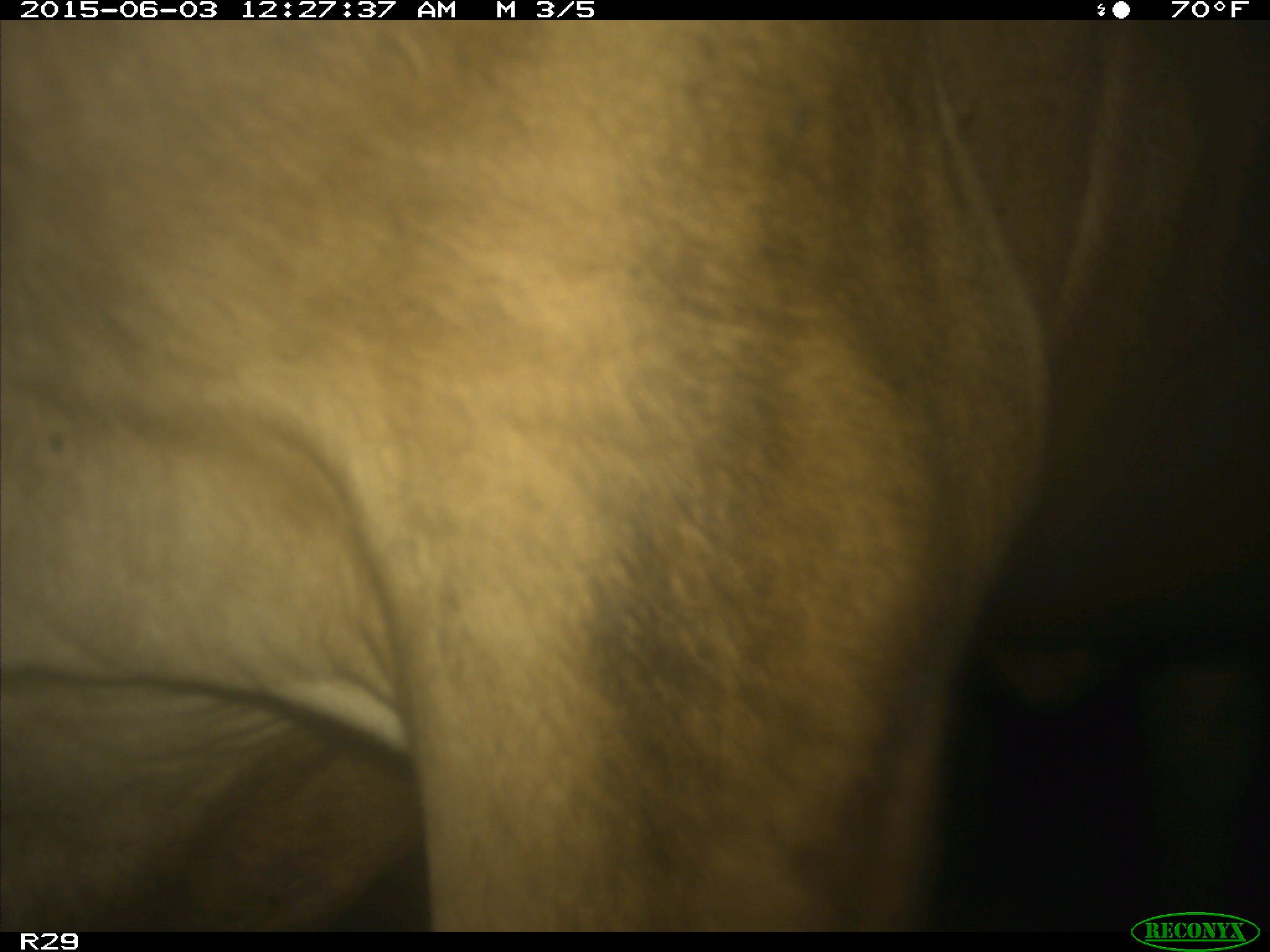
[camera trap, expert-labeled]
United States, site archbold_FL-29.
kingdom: Animalia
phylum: Chordata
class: Mammalia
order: Artiodactyla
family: Bovidae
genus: Bos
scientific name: Bos taurus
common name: domestic cow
Bos taurus (domestic cow).